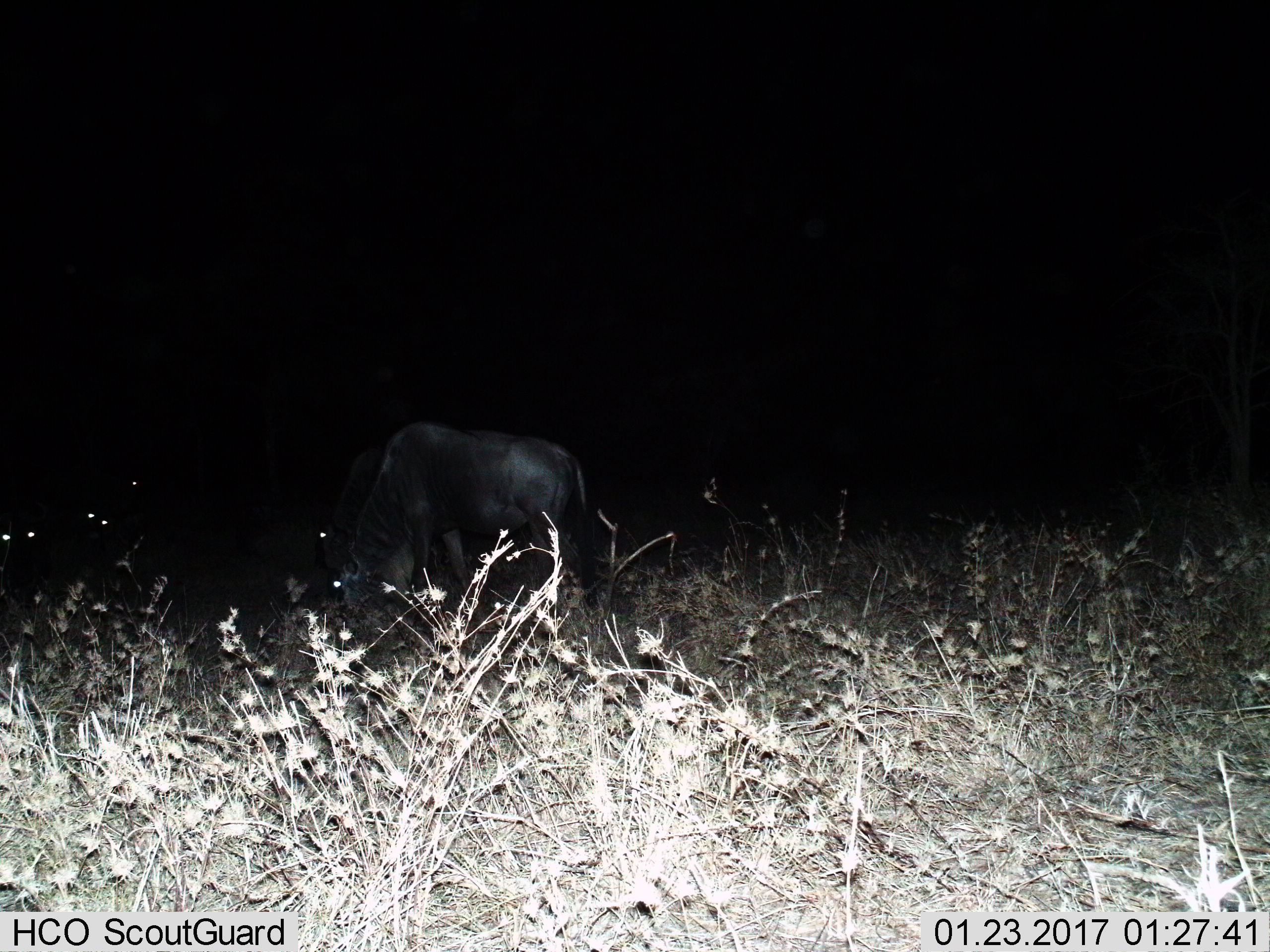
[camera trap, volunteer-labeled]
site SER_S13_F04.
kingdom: Animalia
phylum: Chordata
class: Mammalia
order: Artiodactyla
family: Bovidae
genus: Connochaetes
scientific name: Connochaetes taurinus taurinus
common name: blue wildebeest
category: wildebeestblue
Wildebeestblue (blue wildebeest) (Connochaetes taurinus taurinus), count 2. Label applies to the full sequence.